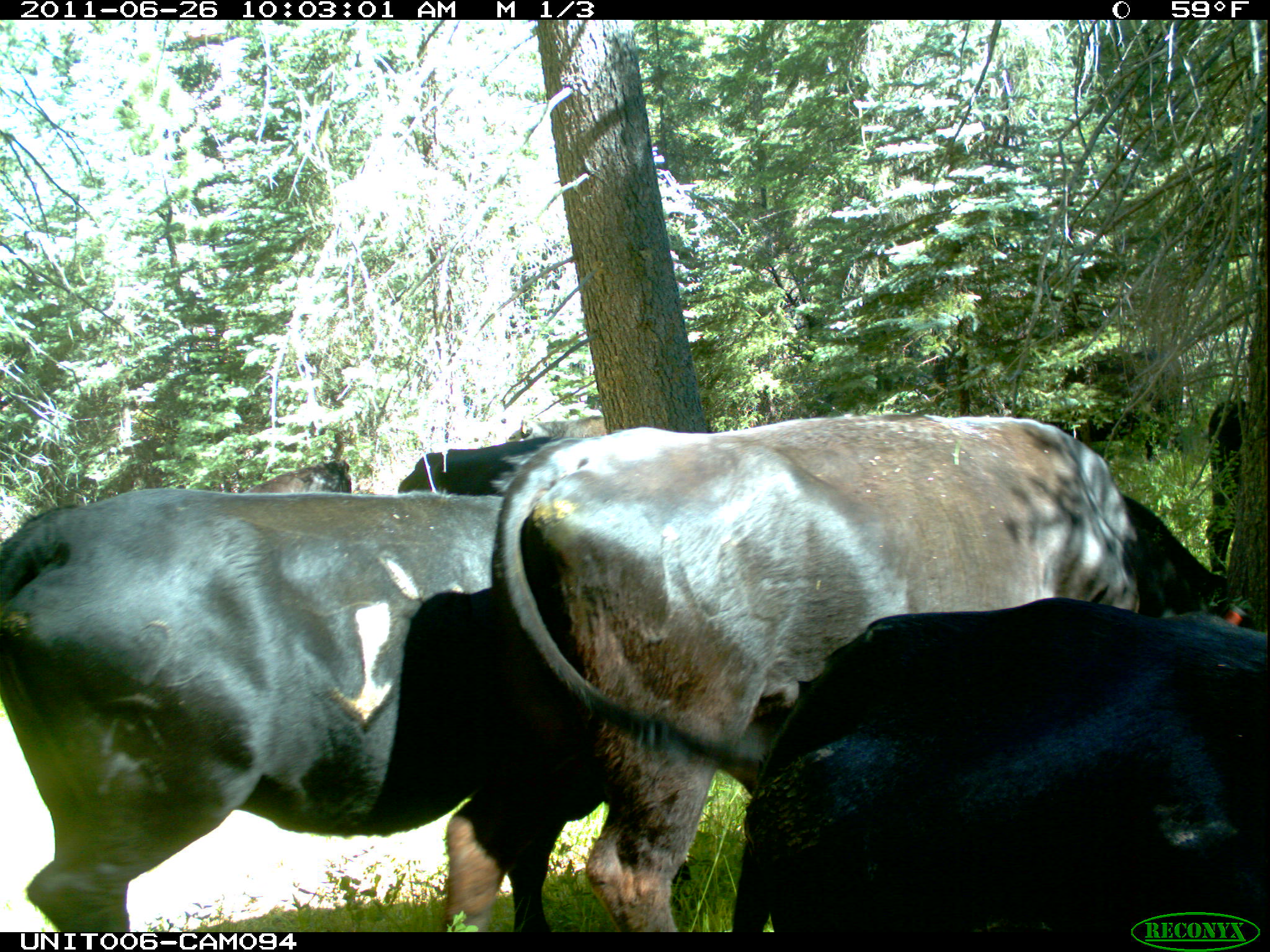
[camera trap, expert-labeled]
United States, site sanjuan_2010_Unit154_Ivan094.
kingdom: Animalia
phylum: Chordata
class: Mammalia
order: Artiodactyla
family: Bovidae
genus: Bos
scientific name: Bos taurus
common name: domestic cow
Bos taurus (domestic cow).